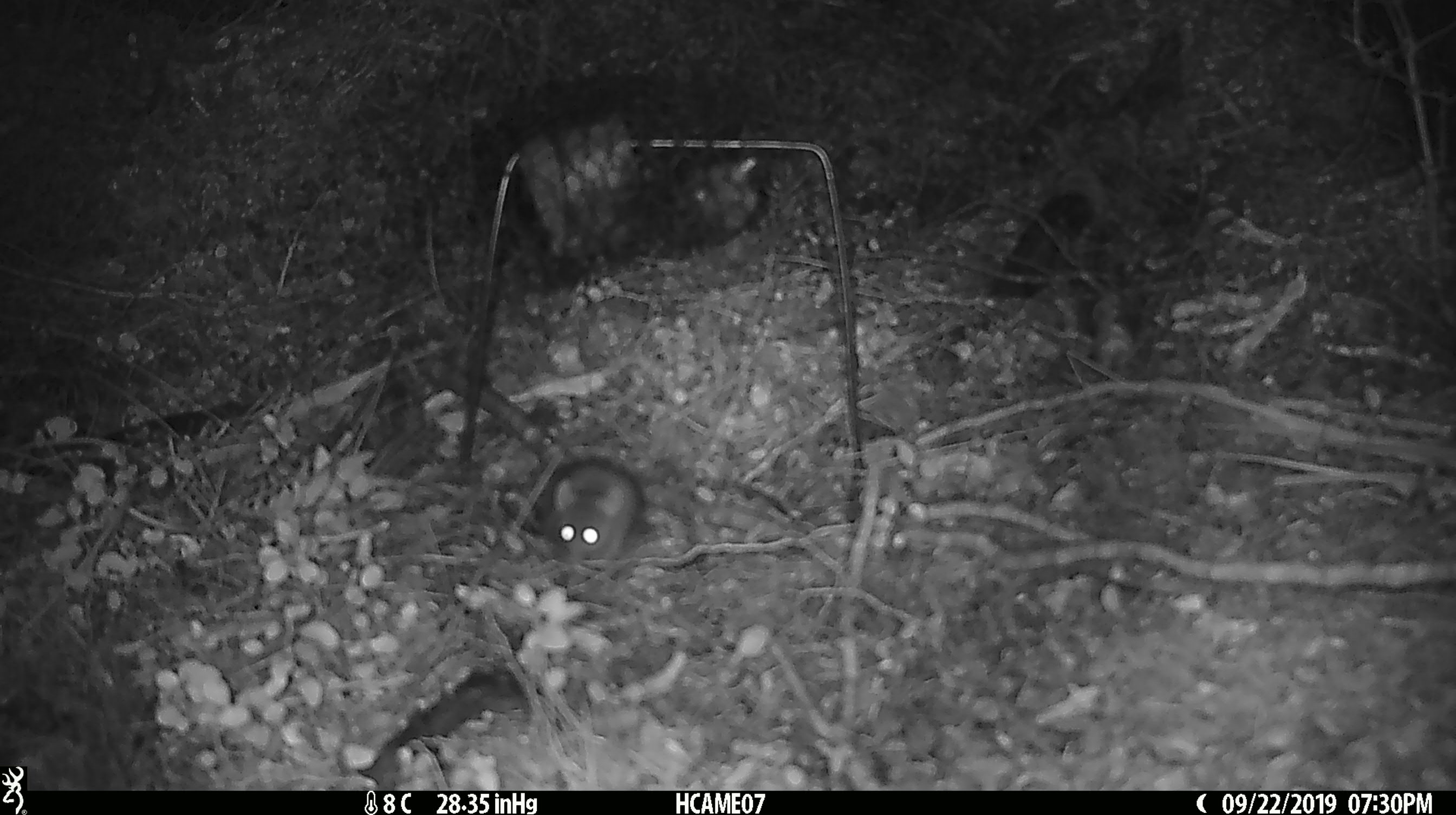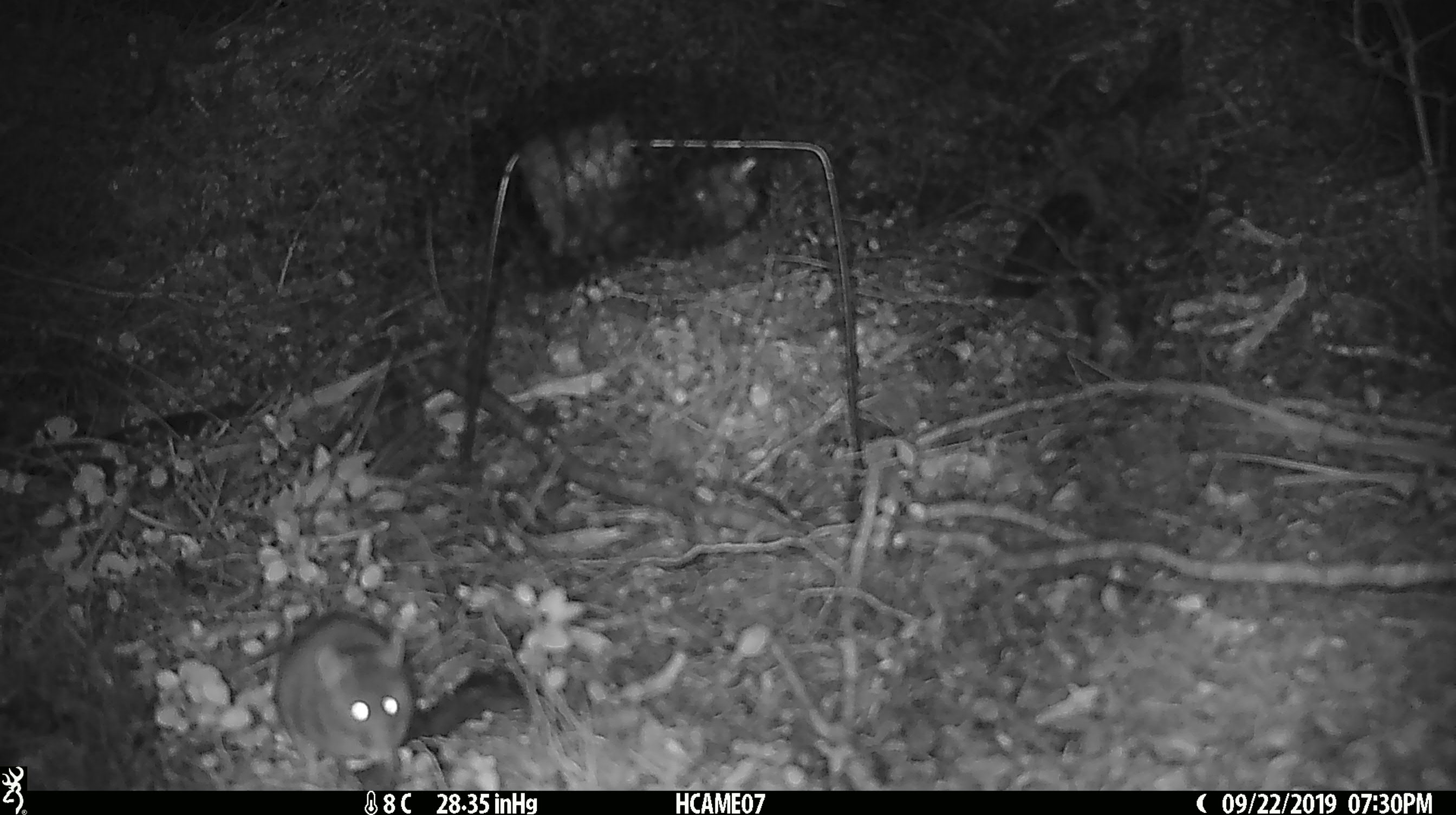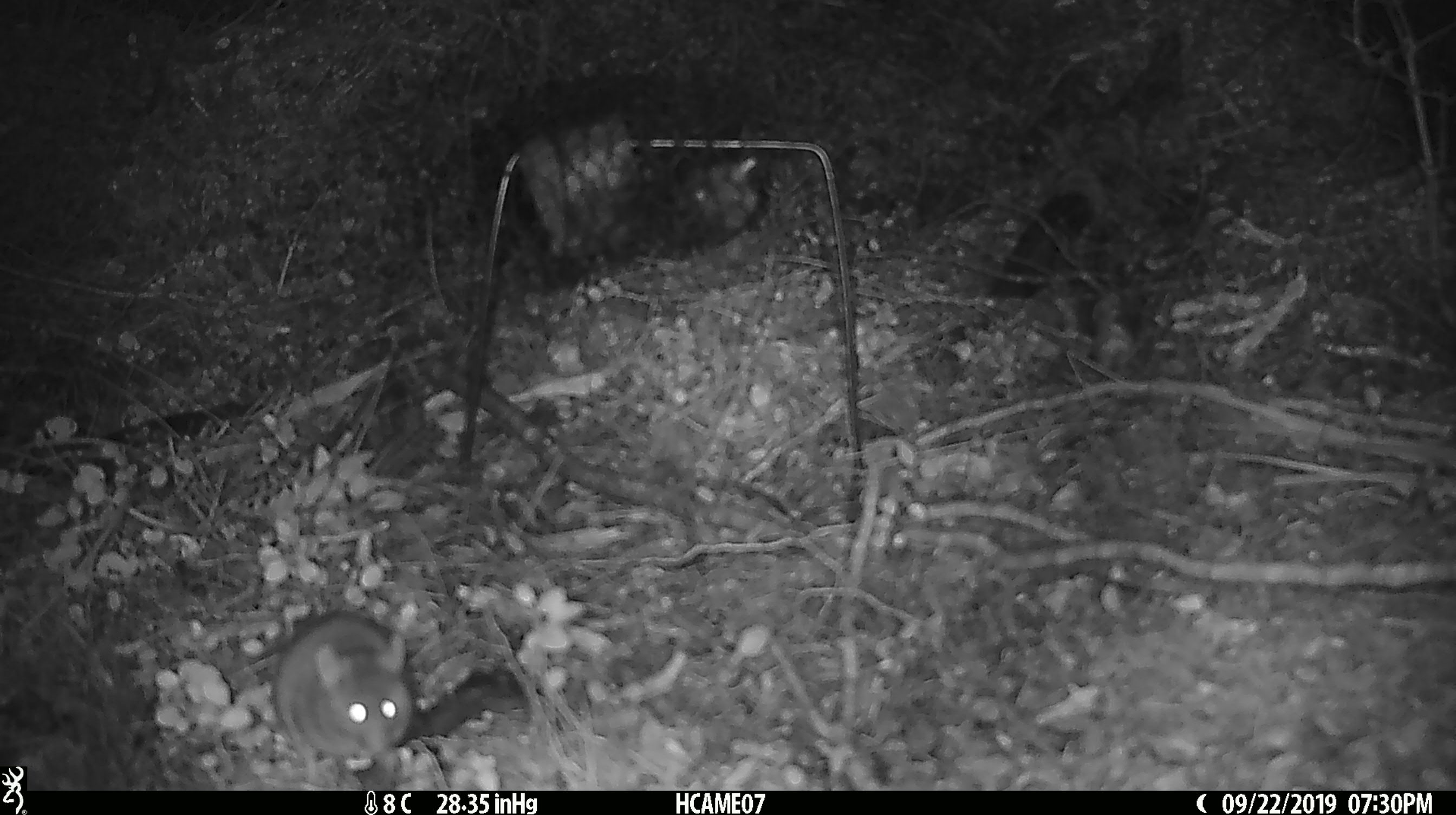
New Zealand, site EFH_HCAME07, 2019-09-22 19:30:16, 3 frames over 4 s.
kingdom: Animalia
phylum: Chordata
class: Mammalia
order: Rodentia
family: Muridae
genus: Mus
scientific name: Mus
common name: mouse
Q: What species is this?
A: Mouse (Mus).